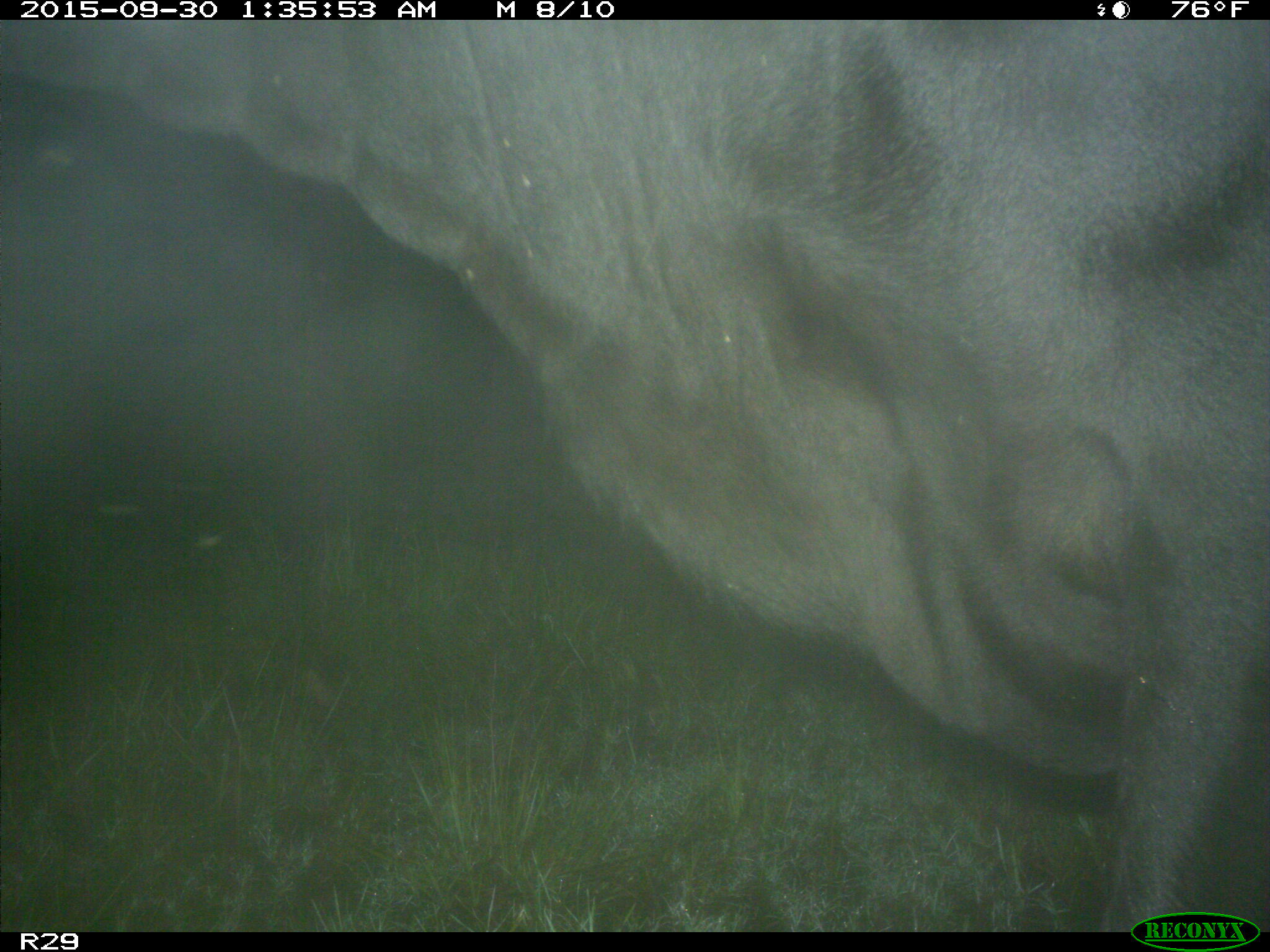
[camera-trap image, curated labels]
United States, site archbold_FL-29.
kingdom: Animalia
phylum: Chordata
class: Mammalia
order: Artiodactyla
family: Bovidae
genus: Bos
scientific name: Bos taurus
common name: domestic cow